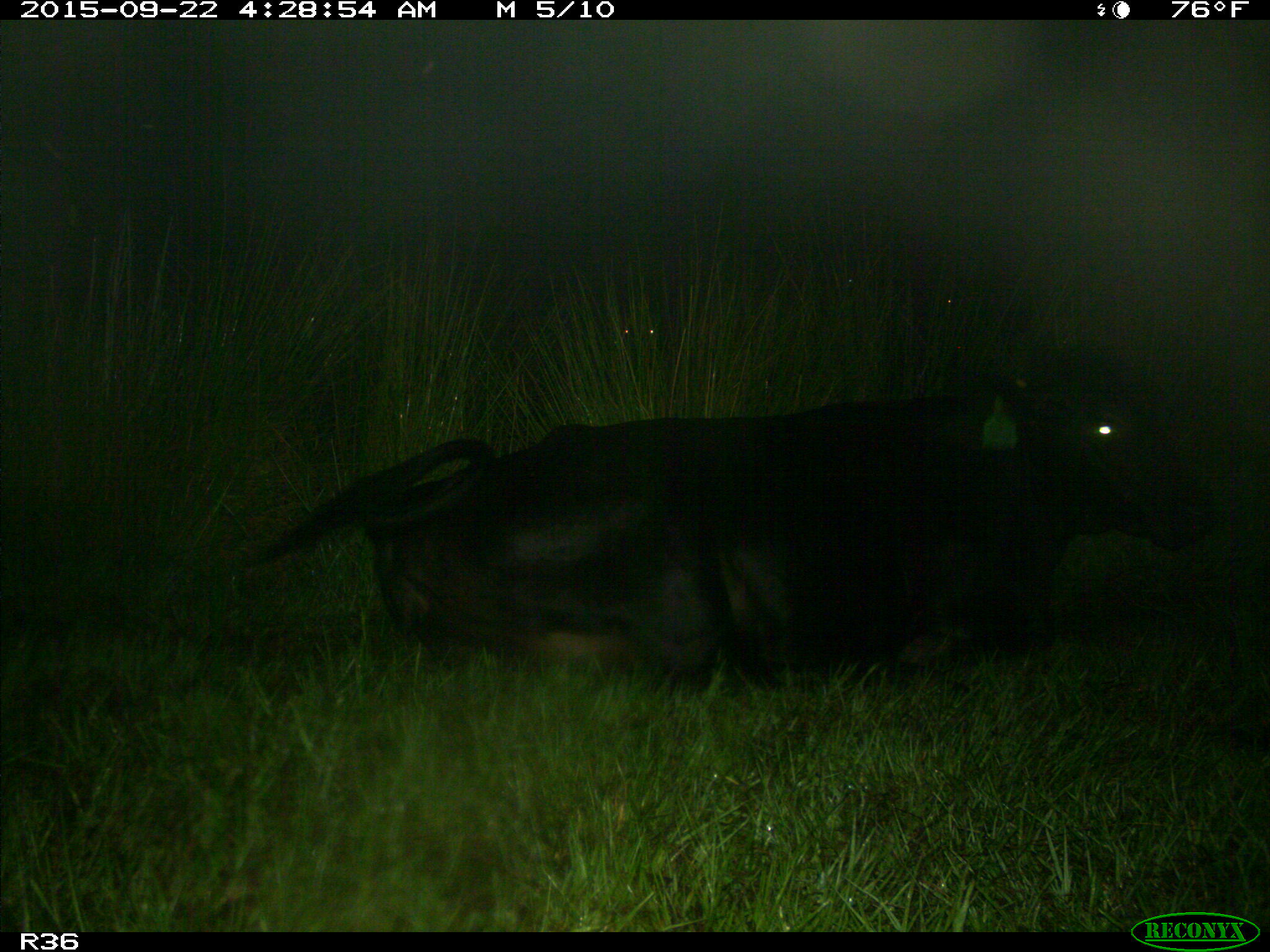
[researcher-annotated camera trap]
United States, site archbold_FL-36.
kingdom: Animalia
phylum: Chordata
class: Mammalia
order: Artiodactyla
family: Bovidae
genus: Bos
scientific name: Bos taurus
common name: domestic cow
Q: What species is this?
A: Bos taurus (domestic cow).